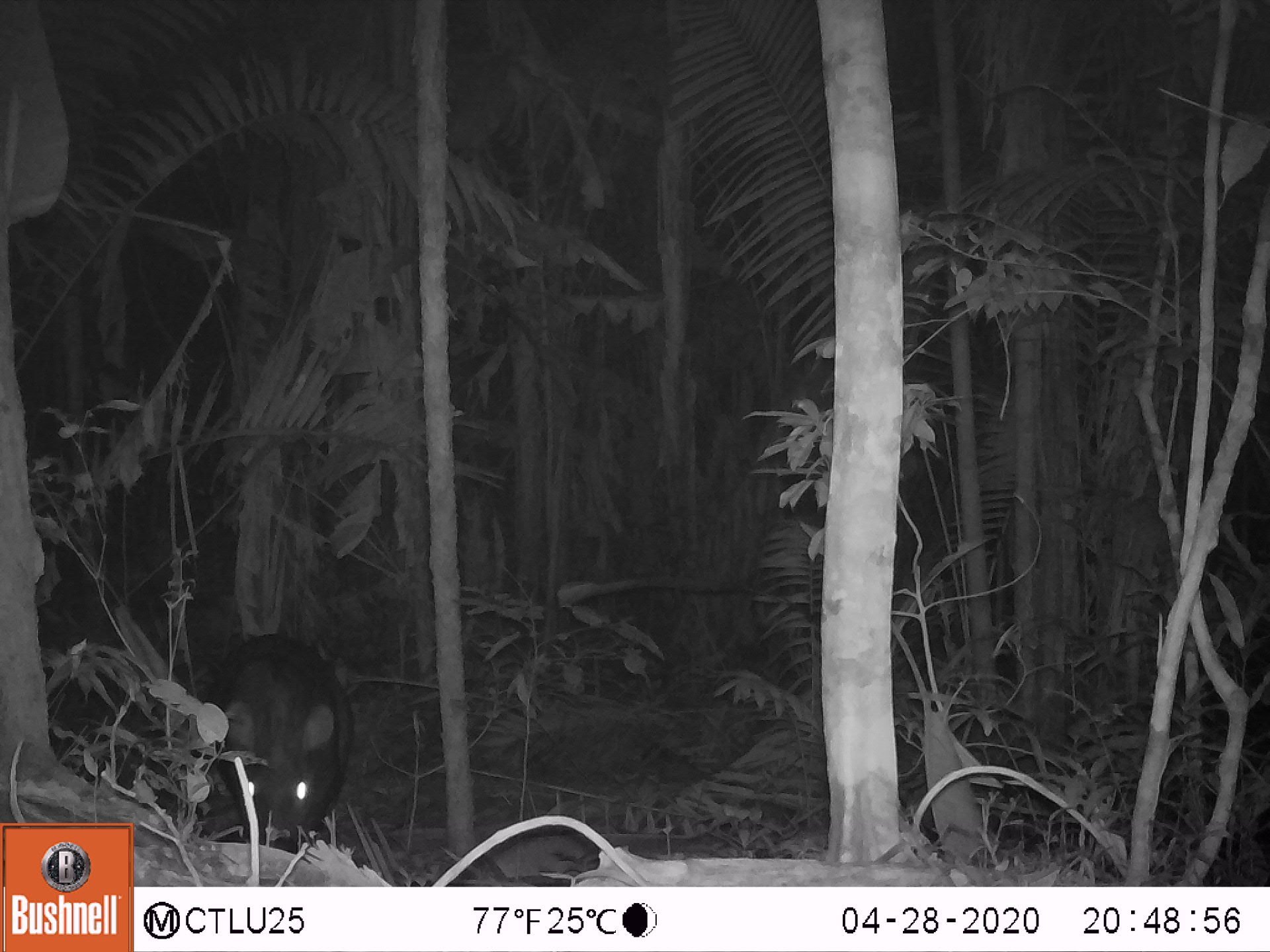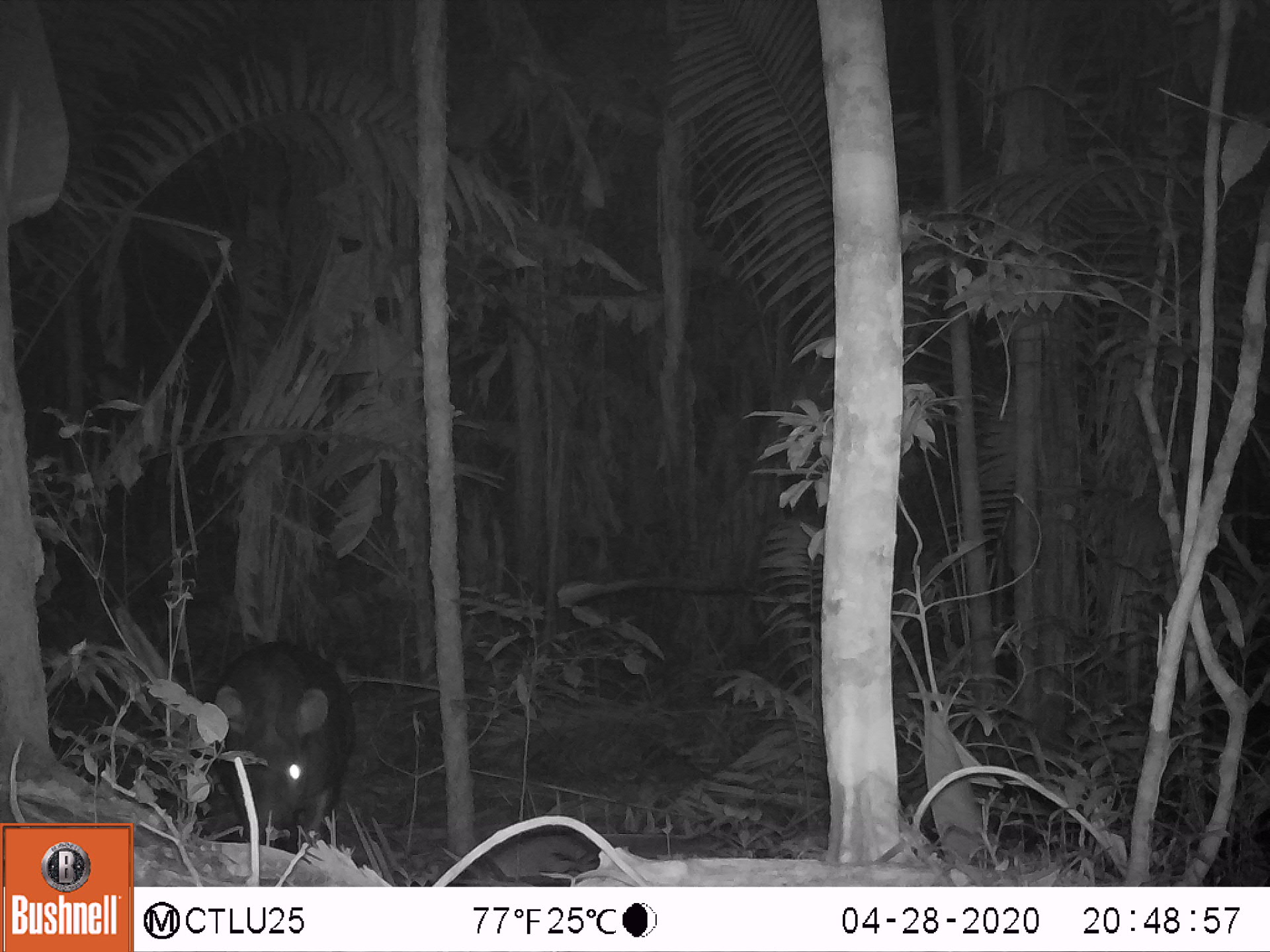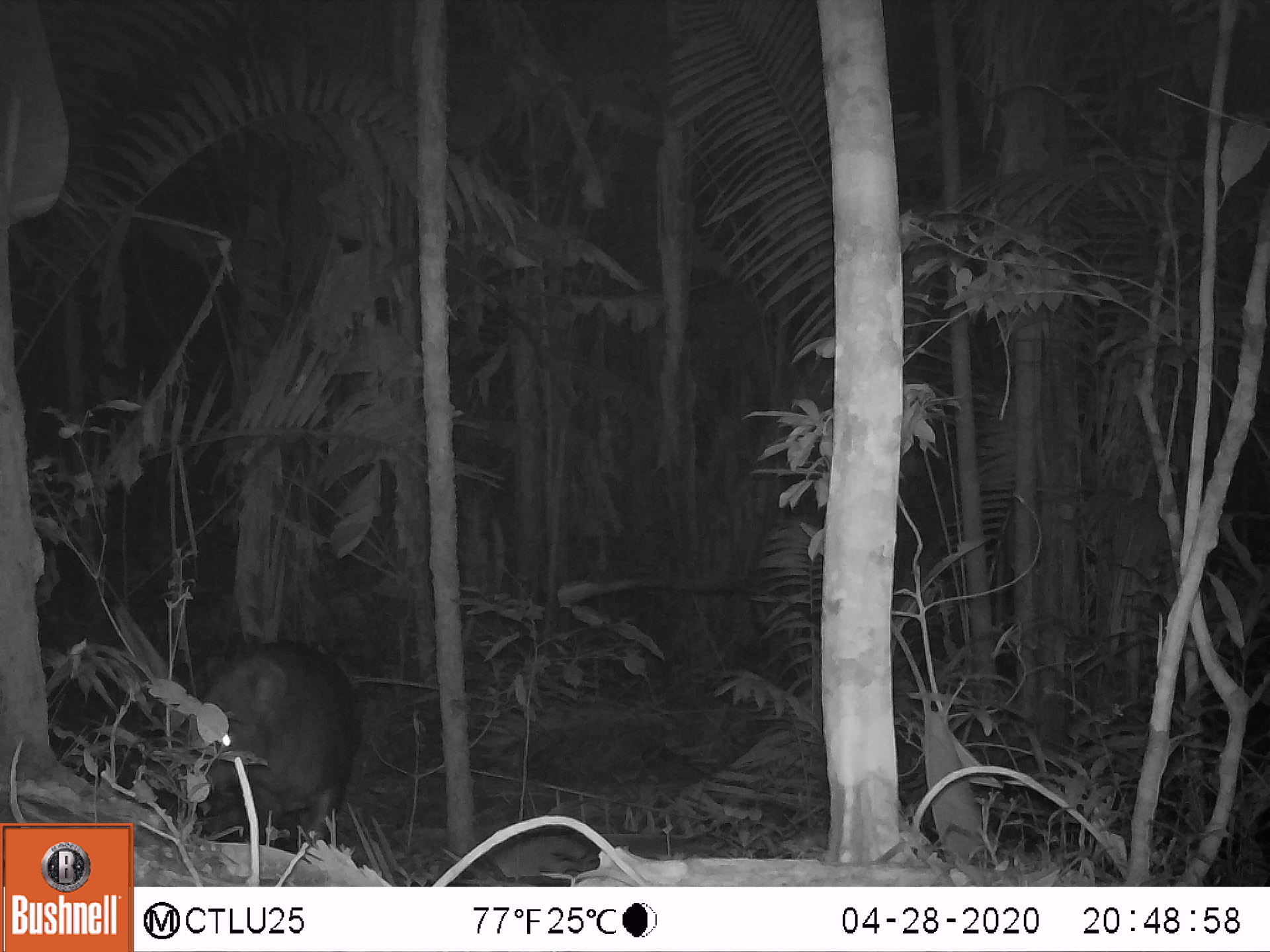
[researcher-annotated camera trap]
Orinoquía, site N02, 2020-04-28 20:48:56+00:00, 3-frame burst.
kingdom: Animalia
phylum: Chordata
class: Mammalia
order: Perissodactyla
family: Tapiridae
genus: Tapirus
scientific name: Tapirus terrestris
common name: lowland tapir